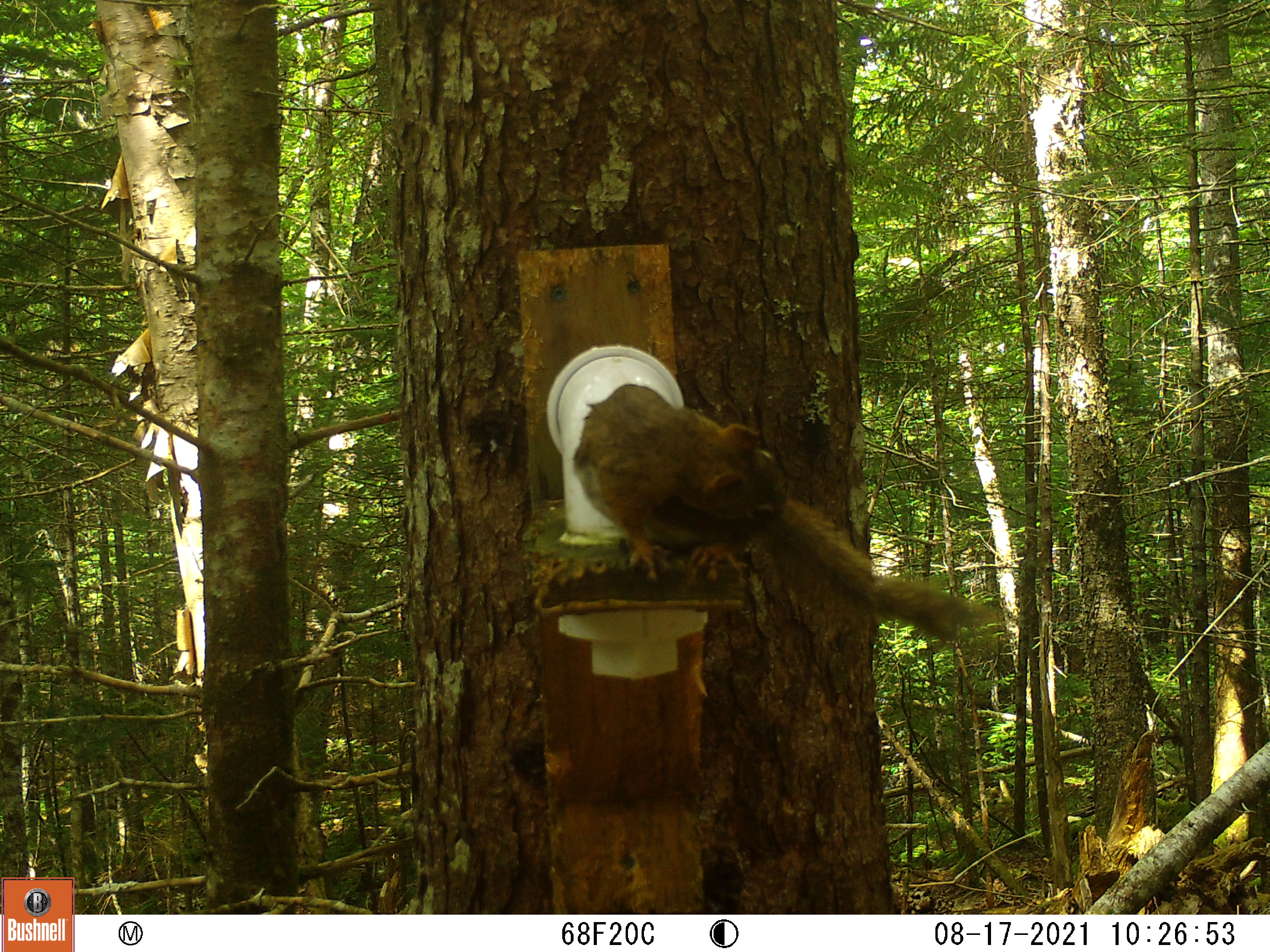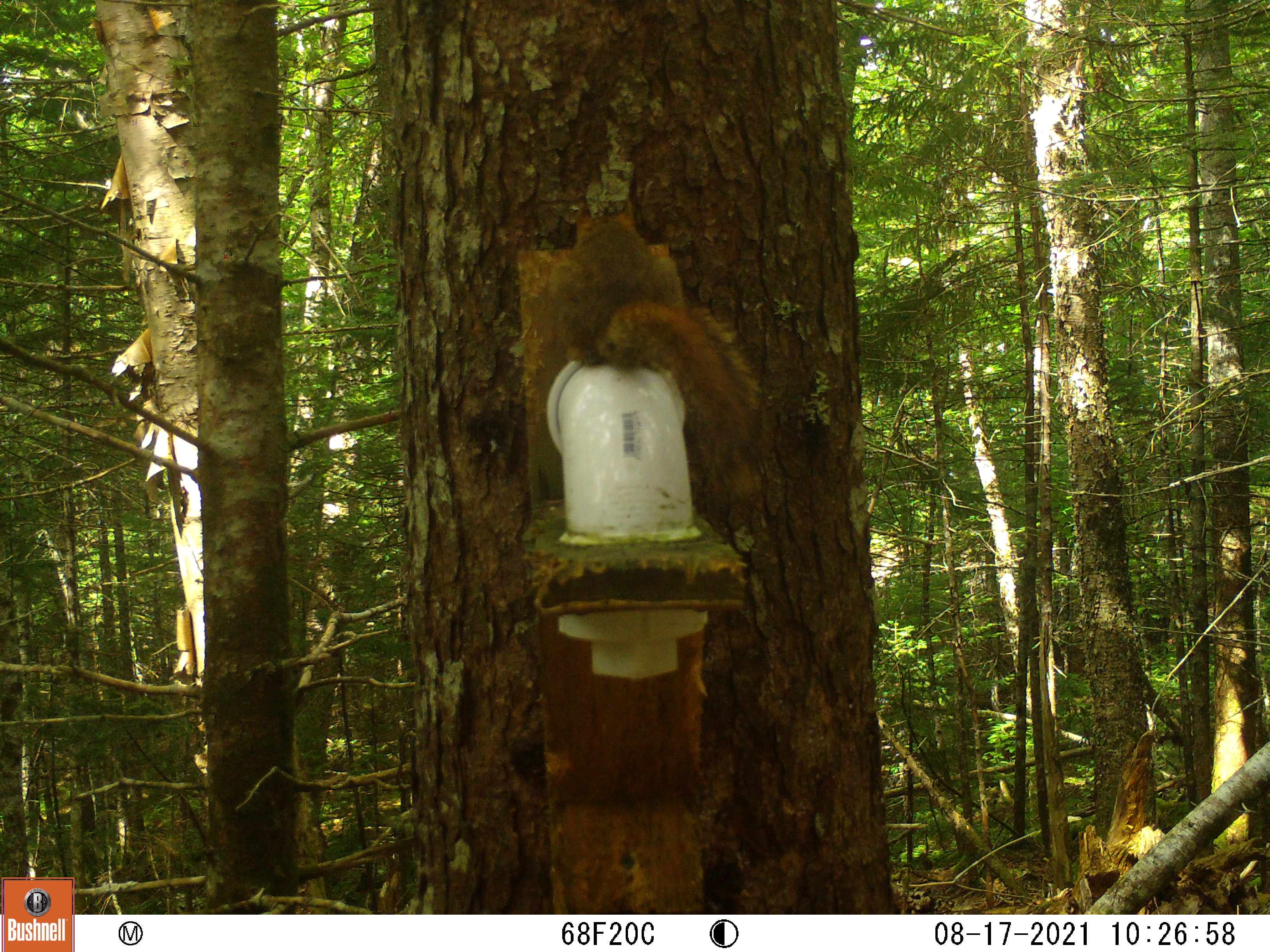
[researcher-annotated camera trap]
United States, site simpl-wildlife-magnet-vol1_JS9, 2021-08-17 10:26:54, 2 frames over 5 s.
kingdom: Animalia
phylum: Chordata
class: Mammalia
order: Rodentia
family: Sciuridae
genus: Tamiasciurus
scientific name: Tamiasciurus hudsonicus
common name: red squirrel